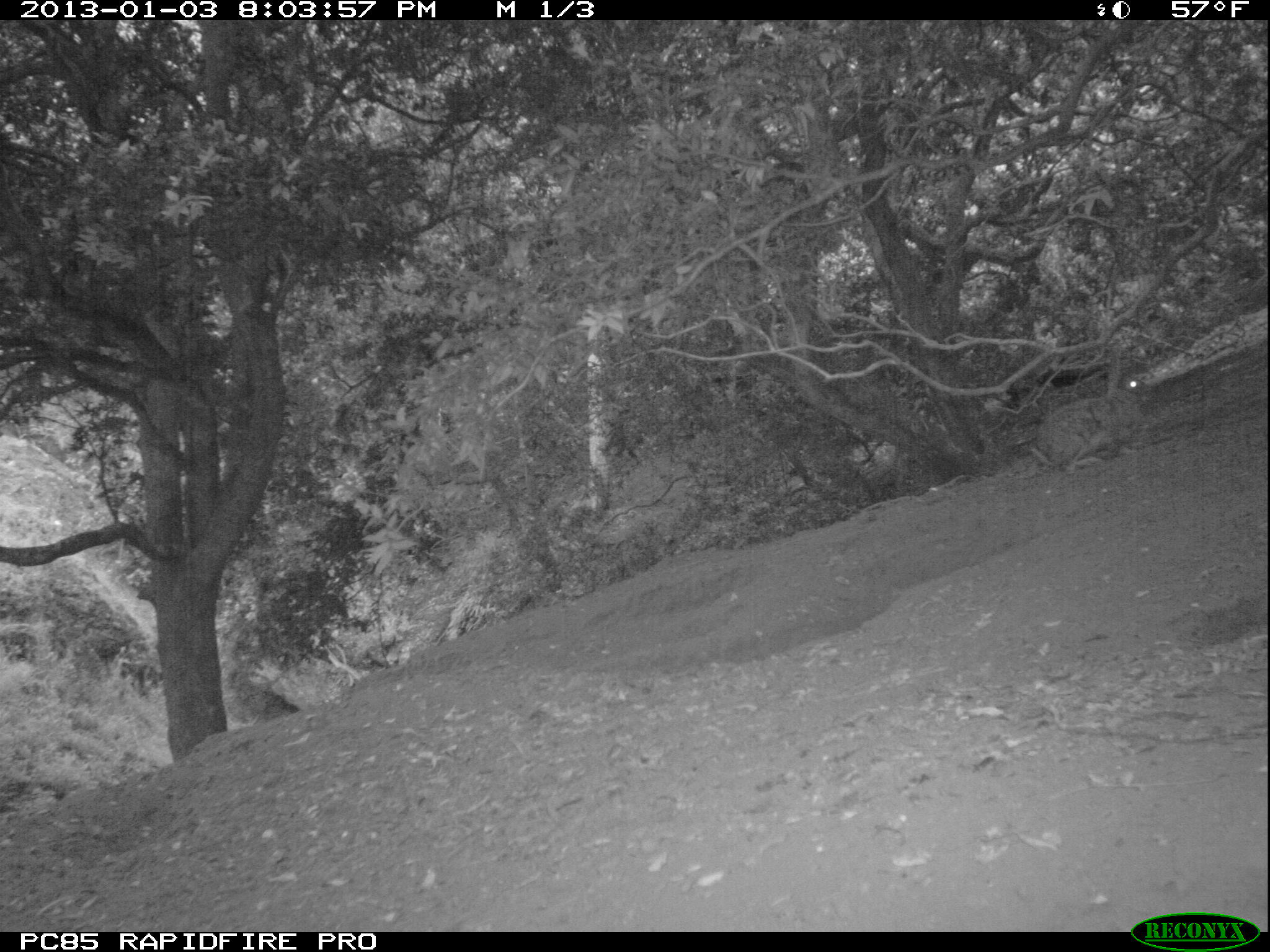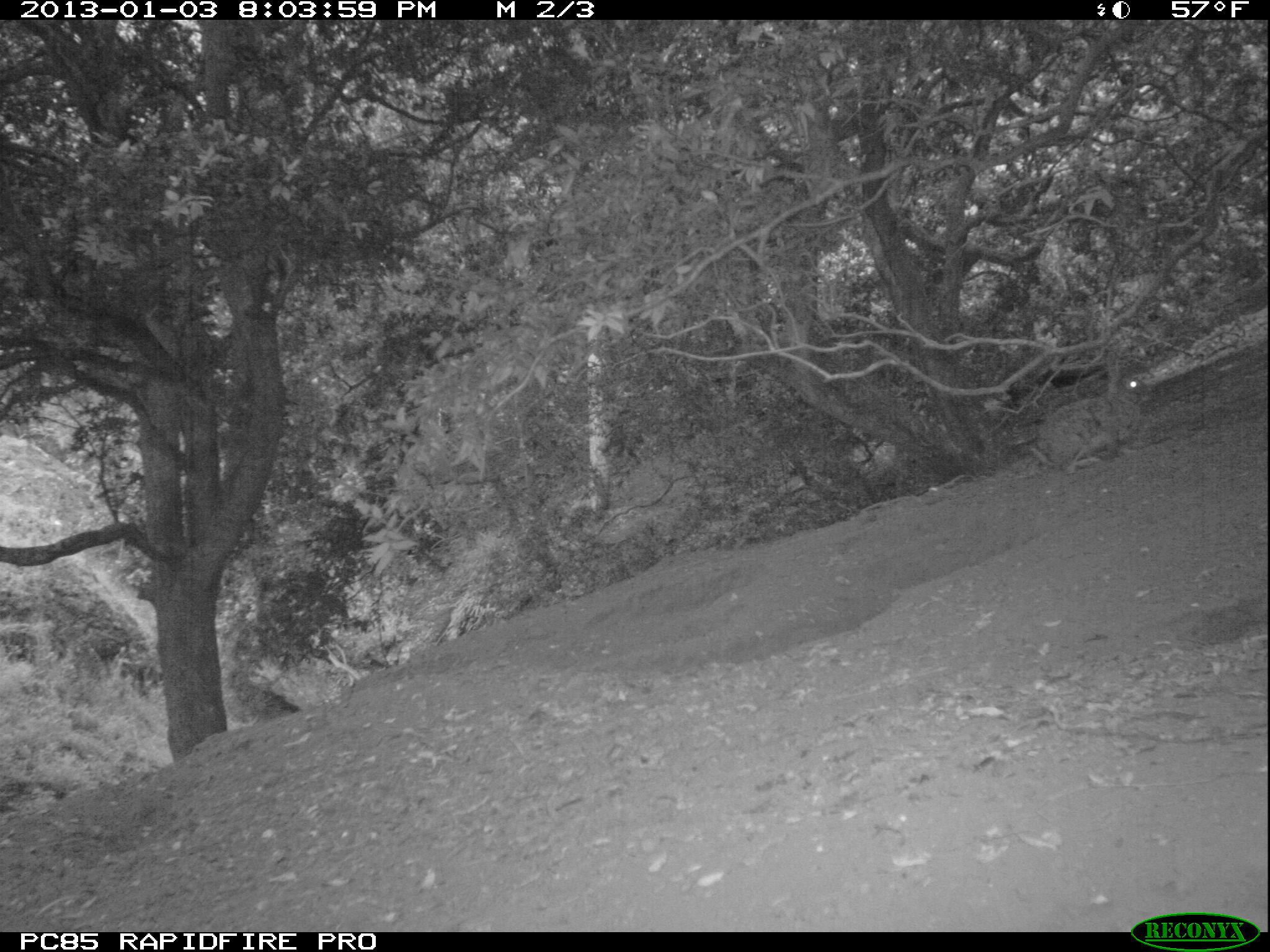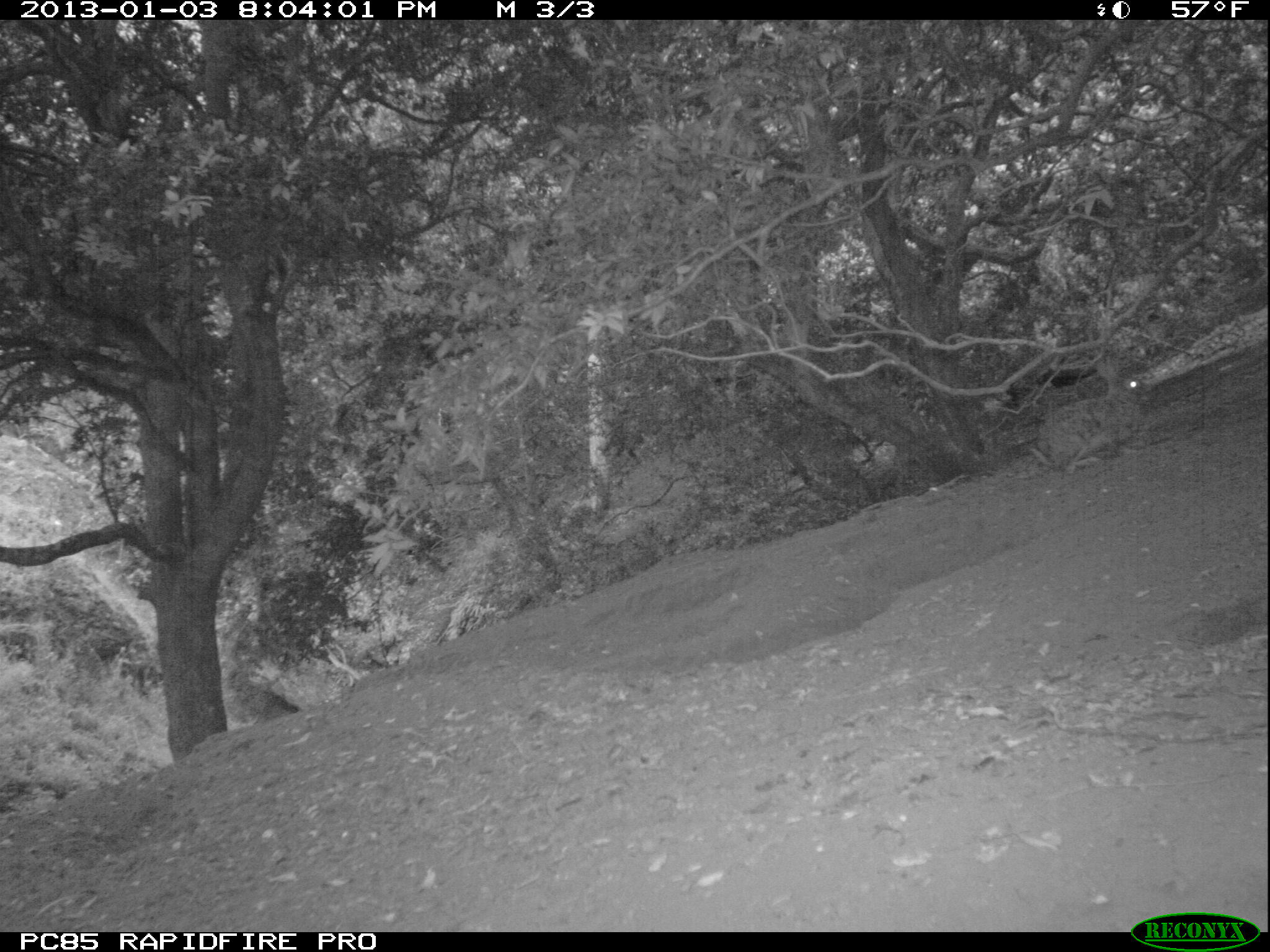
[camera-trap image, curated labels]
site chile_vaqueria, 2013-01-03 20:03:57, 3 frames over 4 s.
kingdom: Animalia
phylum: Chordata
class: Mammalia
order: Lagomorpha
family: Leporidae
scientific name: Leporidae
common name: rabbits and hares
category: rabbit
Rabbit (rabbits and hares) (Leporidae).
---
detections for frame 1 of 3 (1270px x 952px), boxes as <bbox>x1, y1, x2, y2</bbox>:
rabbit: <bbox>1028, 359, 1157, 474</bbox>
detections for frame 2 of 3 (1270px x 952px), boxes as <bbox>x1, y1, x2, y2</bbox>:
rabbit: <bbox>1018, 358, 1155, 475</bbox>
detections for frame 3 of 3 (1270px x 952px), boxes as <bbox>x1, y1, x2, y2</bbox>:
rabbit: <bbox>1019, 363, 1153, 475</bbox>